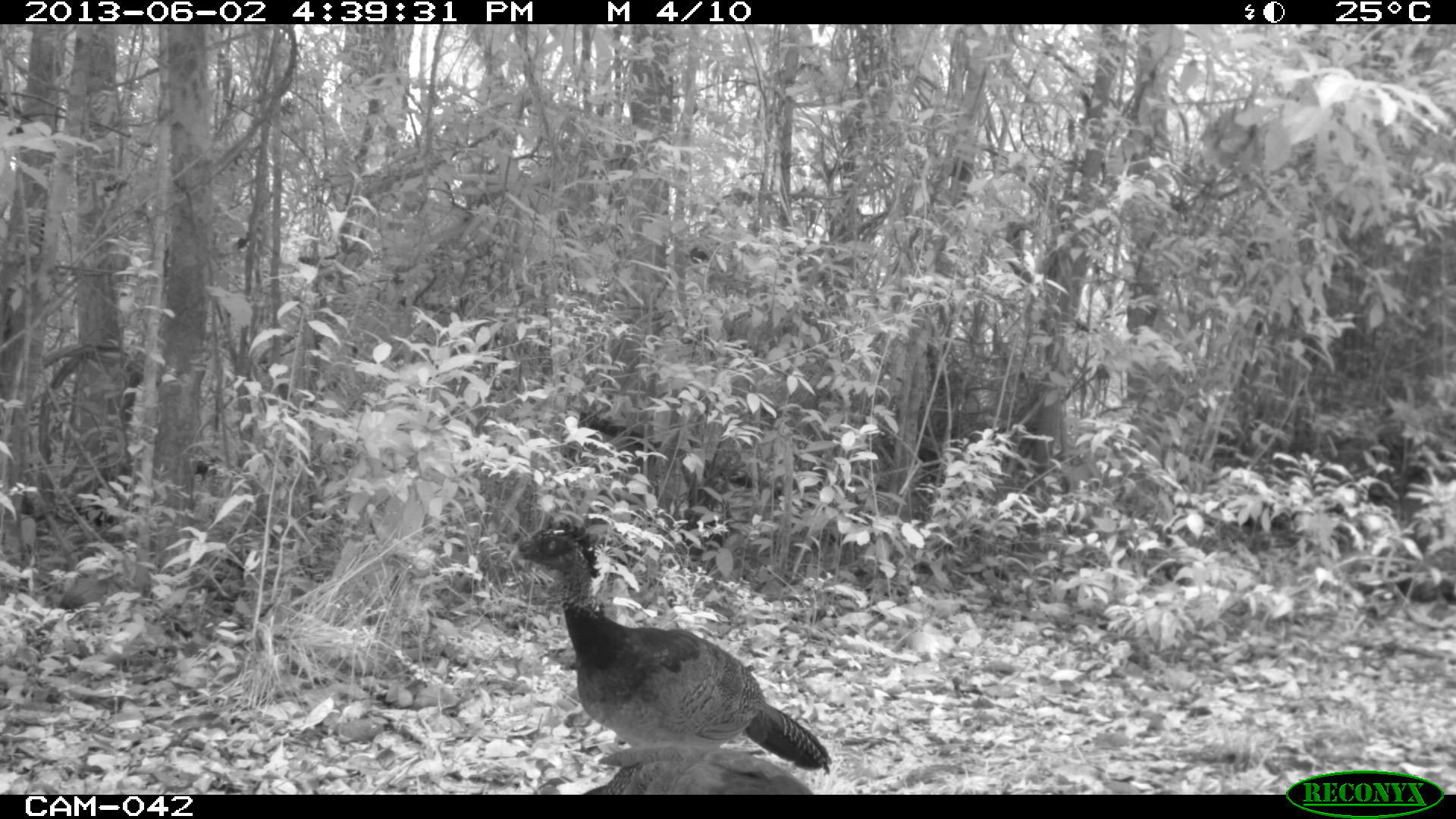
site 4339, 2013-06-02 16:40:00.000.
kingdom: Animalia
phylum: Chordata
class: Aves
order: Galliformes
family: Cracidae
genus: Crax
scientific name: Crax rubra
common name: great curassow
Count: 3.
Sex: female.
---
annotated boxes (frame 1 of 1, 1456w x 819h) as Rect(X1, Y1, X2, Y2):
crax rubra: Rect(508, 518, 831, 794); Rect(581, 745, 813, 795)